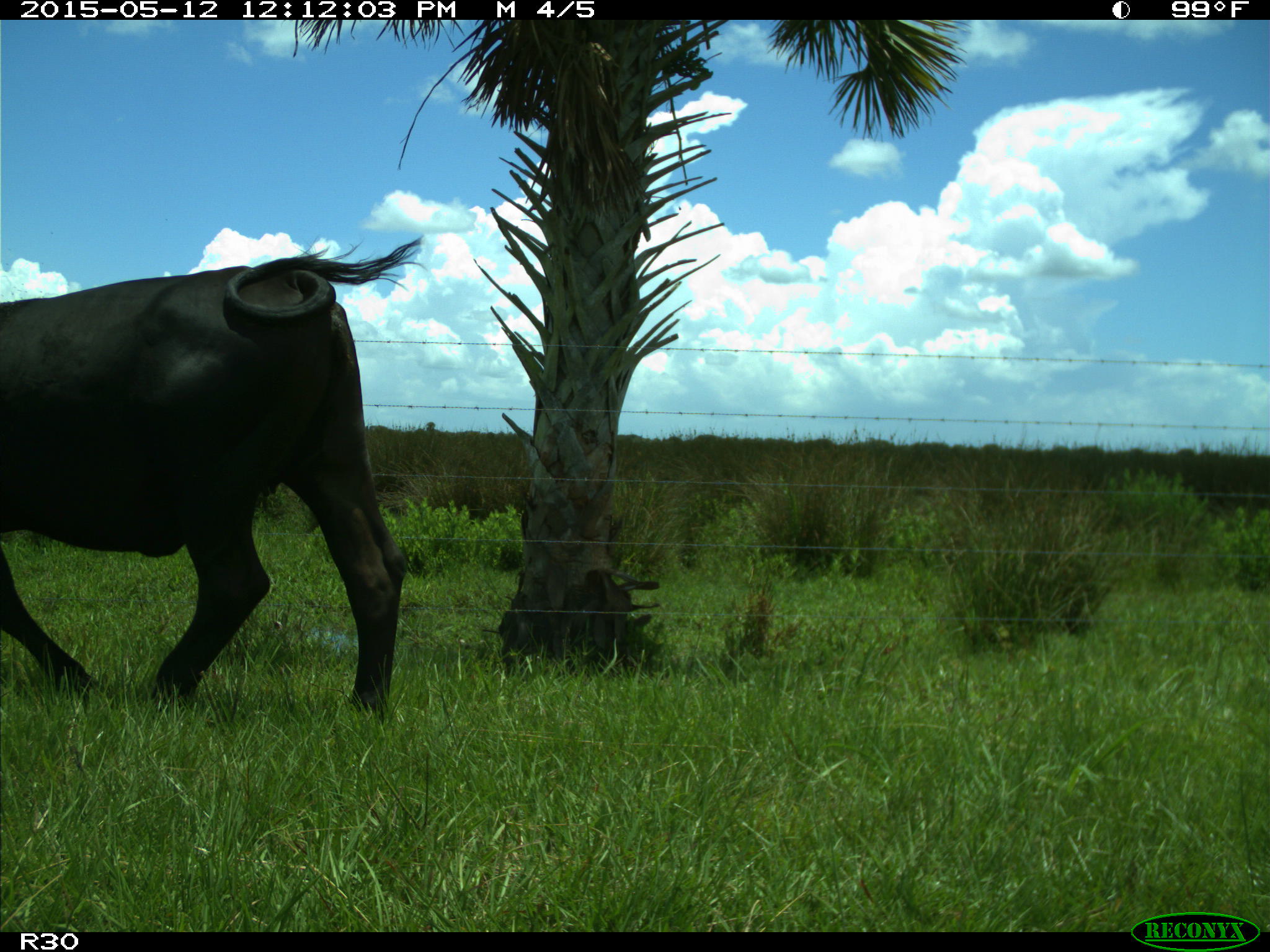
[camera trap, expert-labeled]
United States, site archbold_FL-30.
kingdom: Animalia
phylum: Chordata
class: Mammalia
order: Artiodactyla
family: Bovidae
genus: Bos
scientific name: Bos taurus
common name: domestic cow